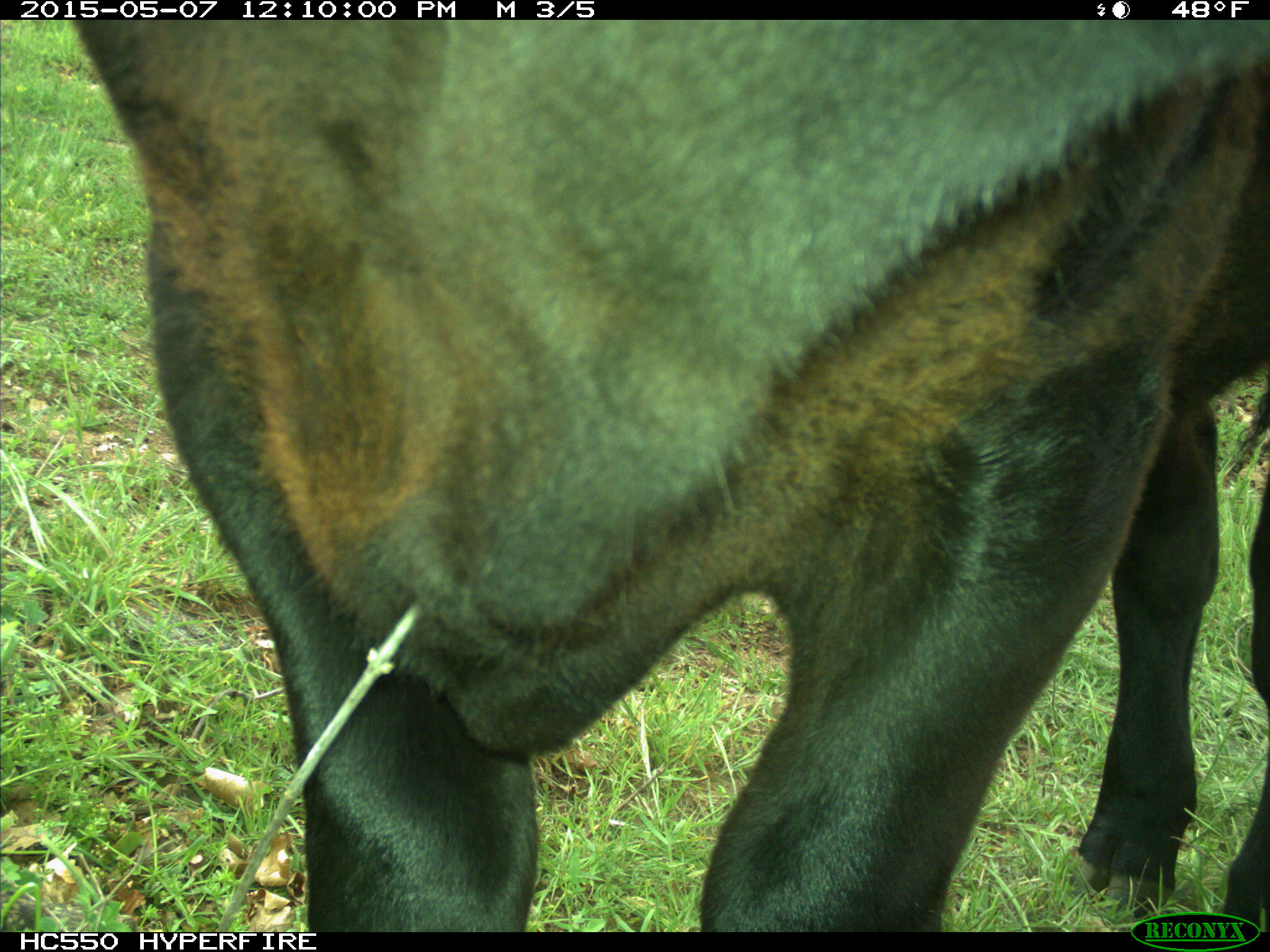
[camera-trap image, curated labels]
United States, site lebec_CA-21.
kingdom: Animalia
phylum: Chordata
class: Mammalia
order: Artiodactyla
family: Bovidae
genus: Bos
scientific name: Bos taurus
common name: domestic cow